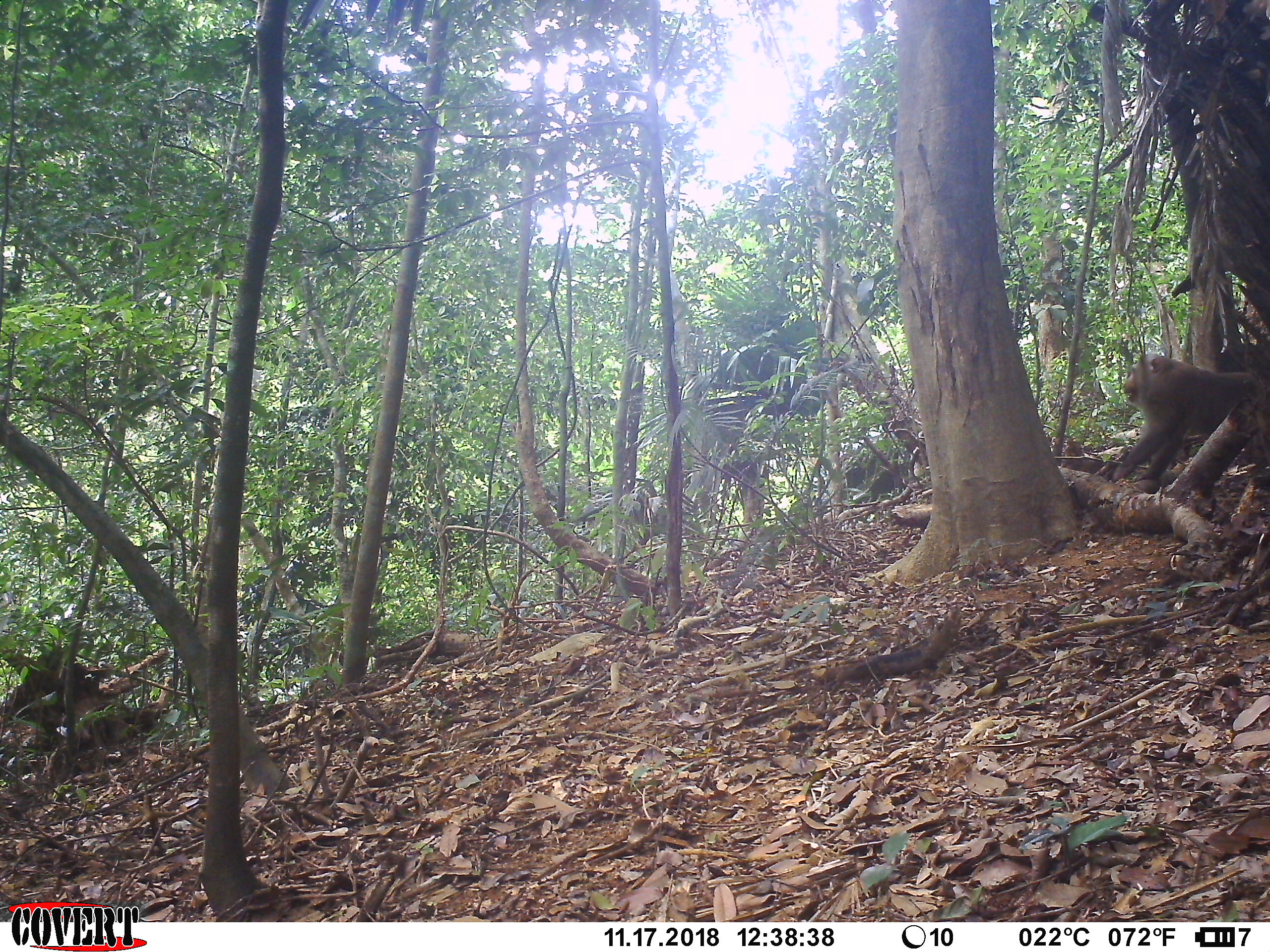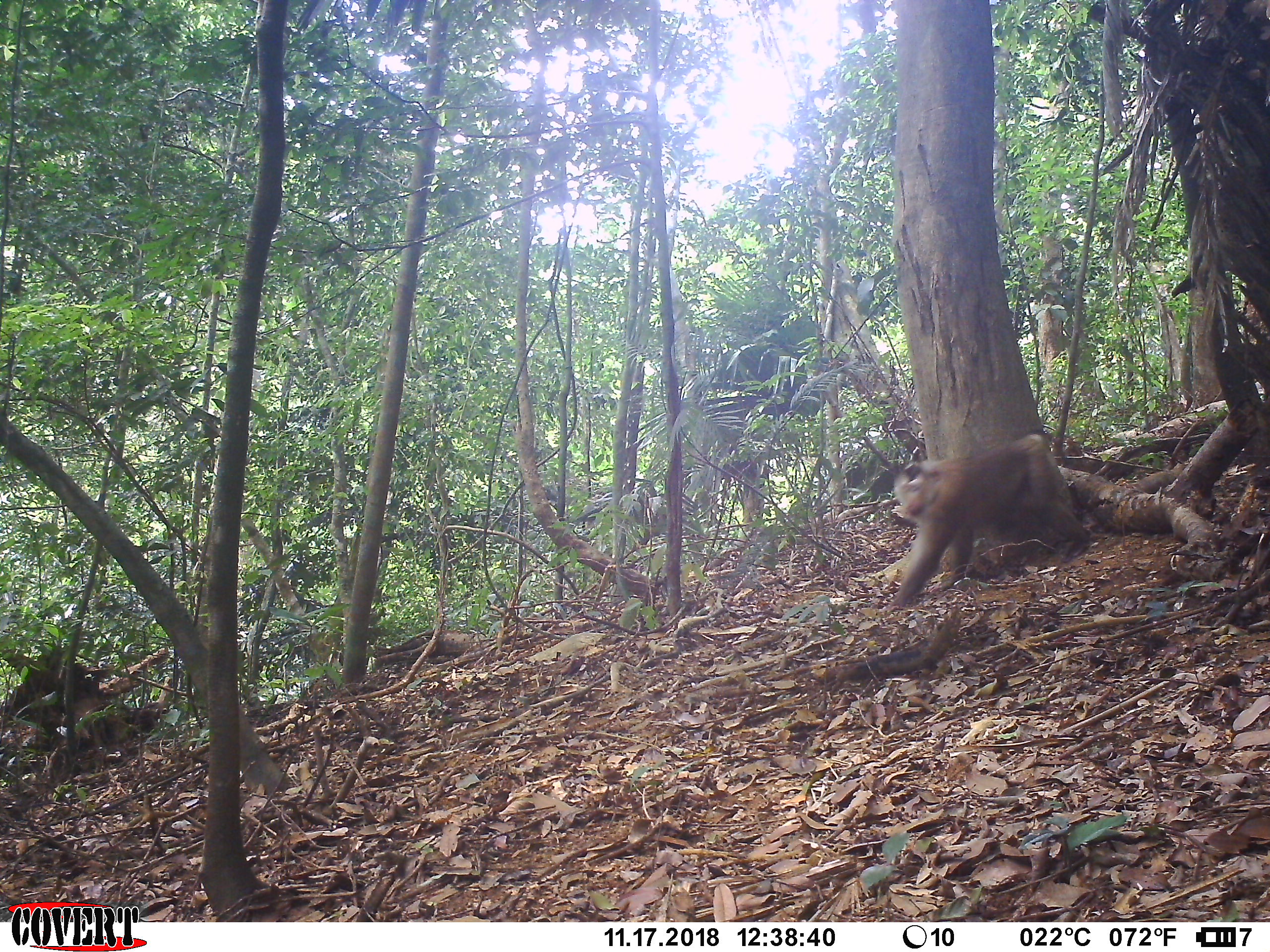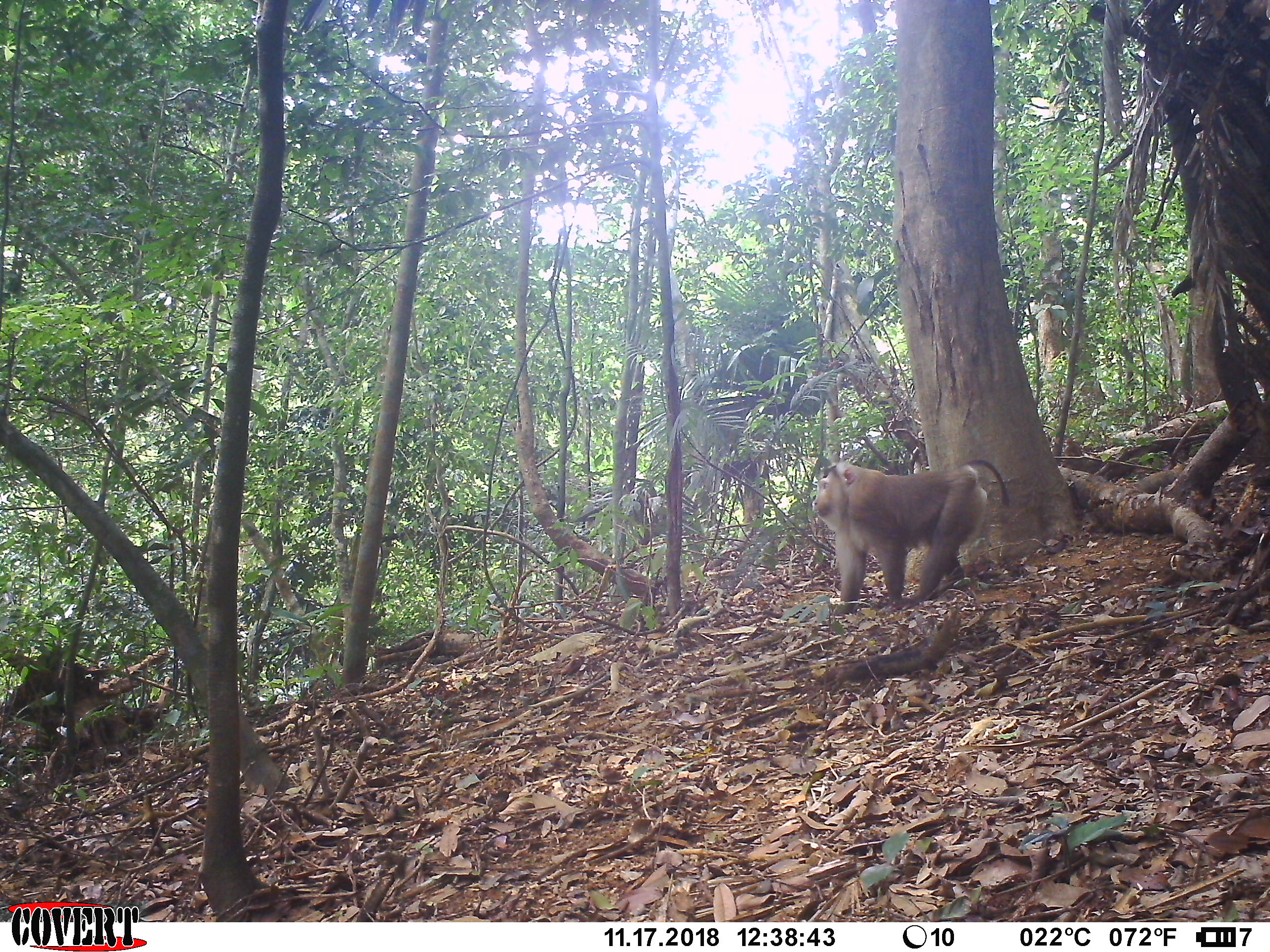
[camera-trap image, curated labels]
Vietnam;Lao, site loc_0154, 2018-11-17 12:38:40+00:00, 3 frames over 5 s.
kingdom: Animalia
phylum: Chordata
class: Mammalia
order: Primates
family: Cercopithecidae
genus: Macaca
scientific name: Macaca nemestrina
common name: pig-tailed macaque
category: pig tailed macaque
Pig tailed macaque (pig-tailed macaque) (Macaca nemestrina). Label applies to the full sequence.